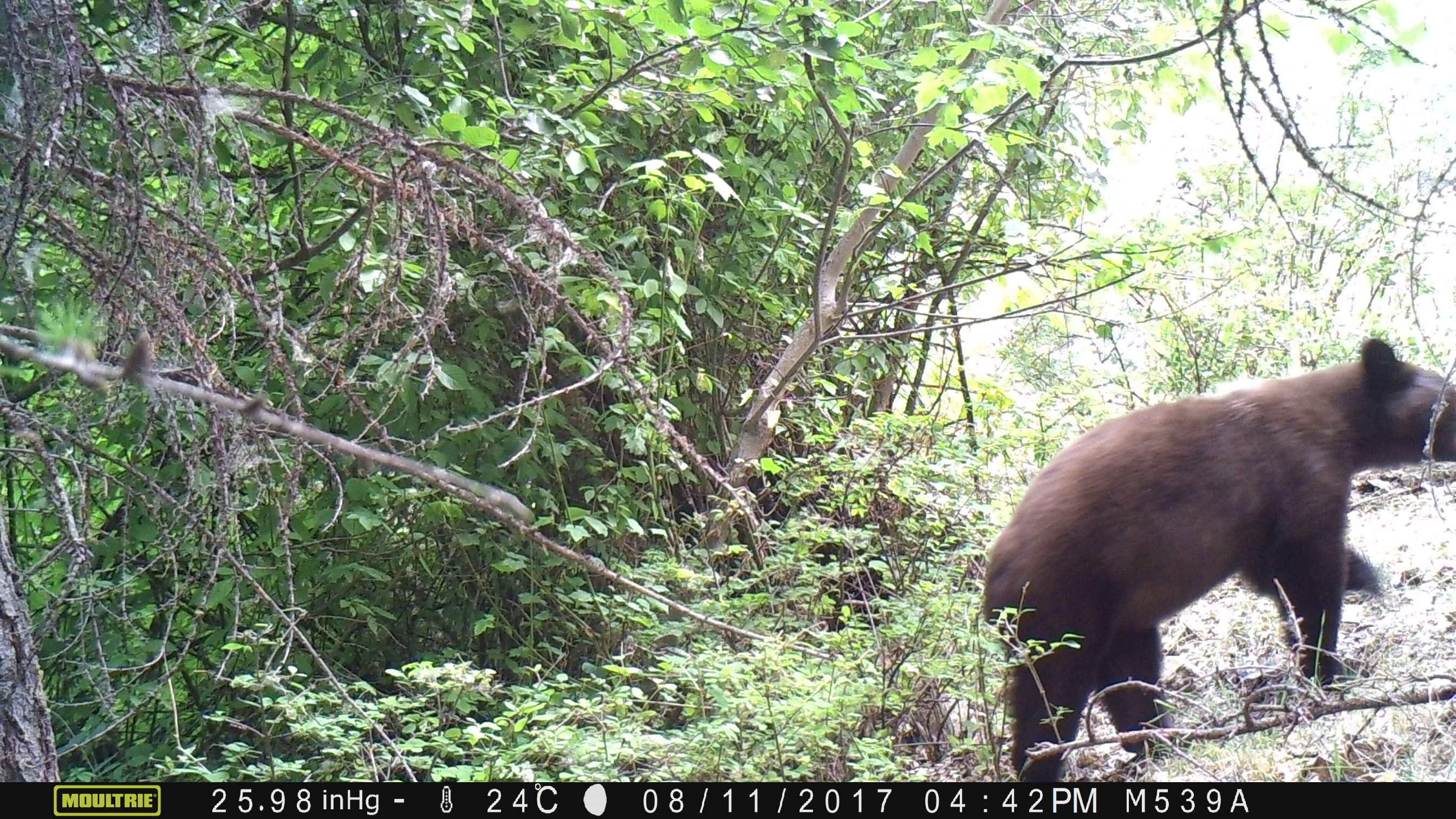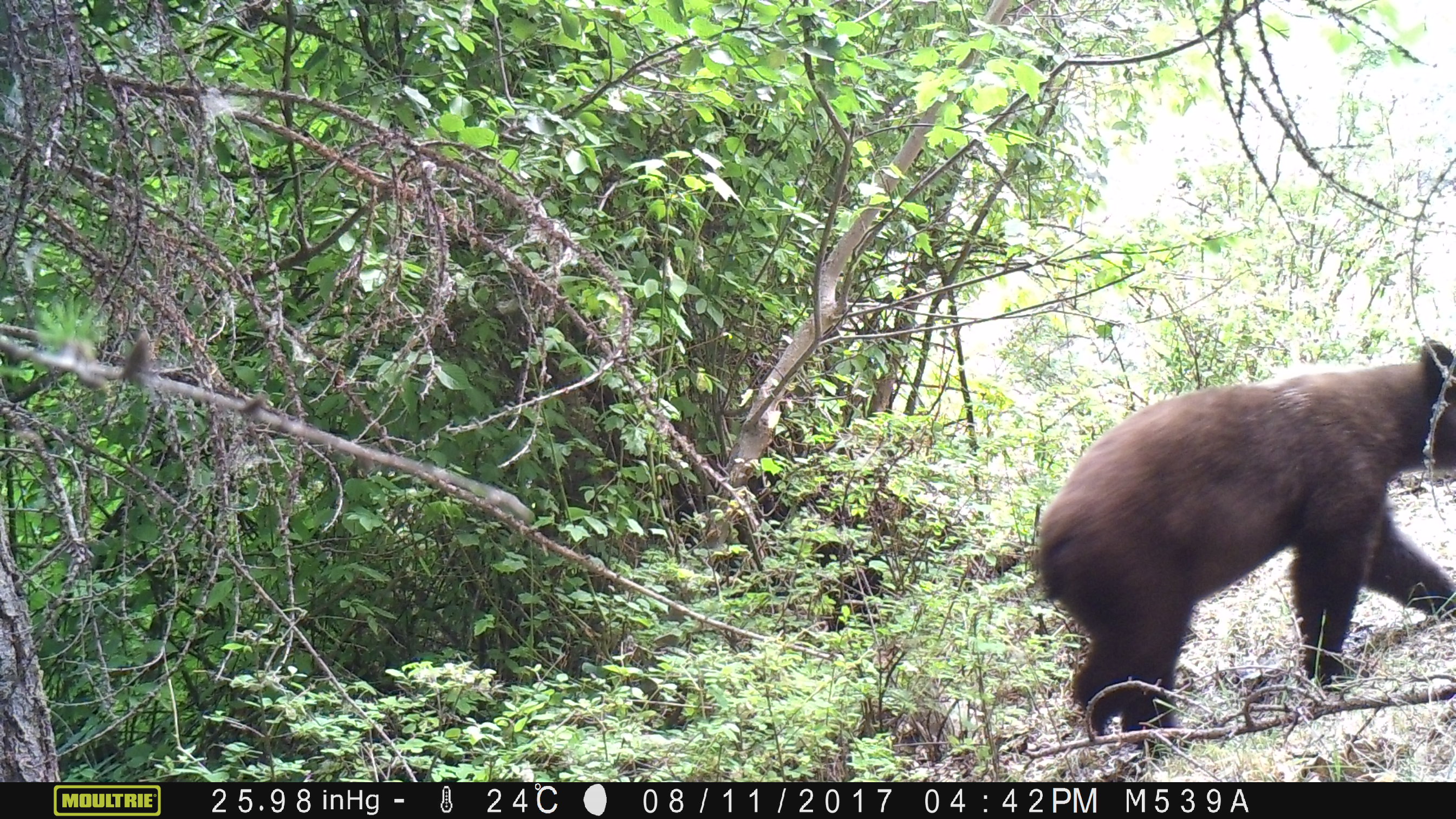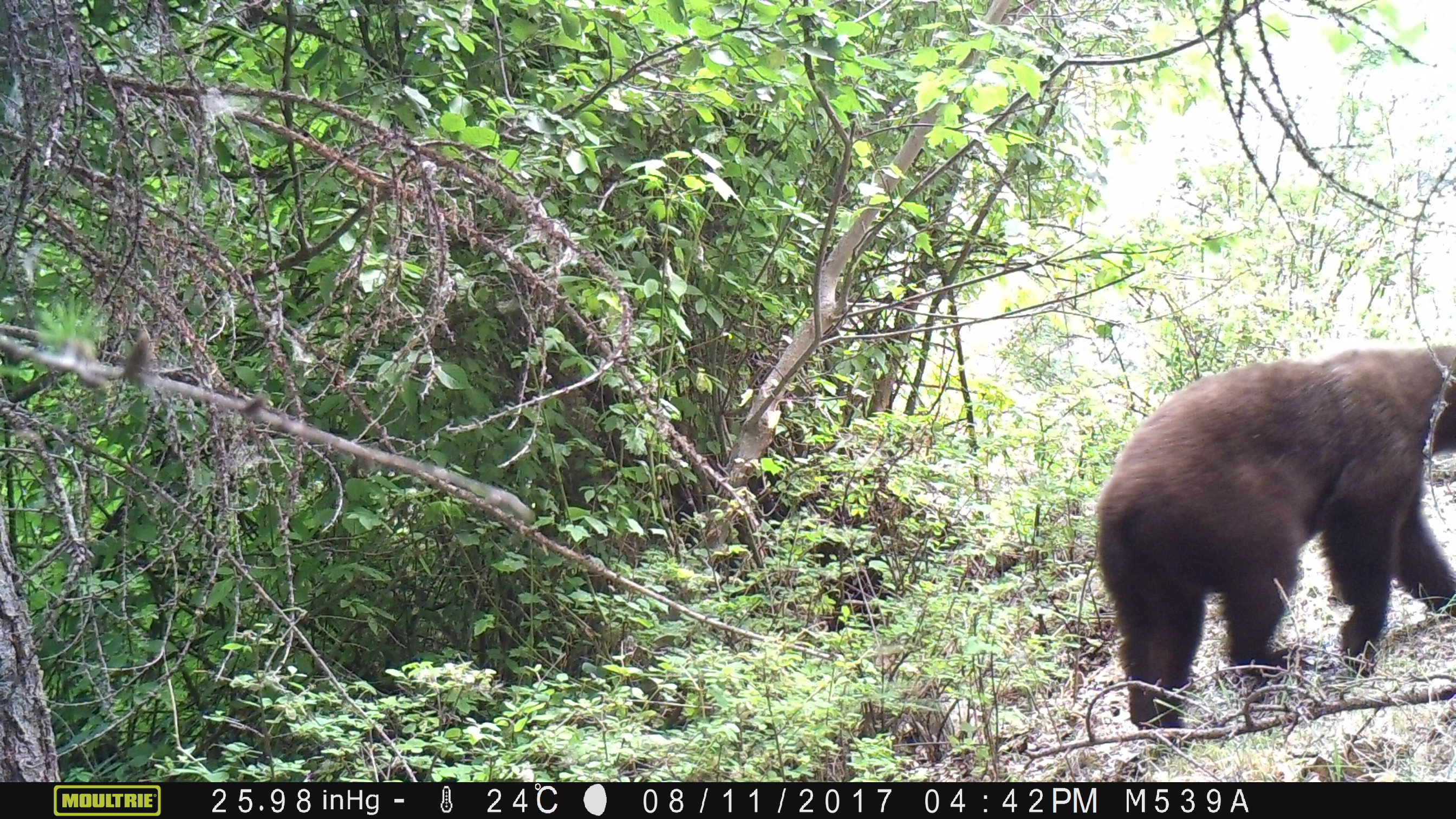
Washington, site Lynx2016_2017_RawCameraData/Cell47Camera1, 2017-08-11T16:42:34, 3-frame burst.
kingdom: Animalia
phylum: Chordata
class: Mammalia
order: Carnivora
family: Ursidae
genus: Ursus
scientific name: Ursus americanus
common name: american black bear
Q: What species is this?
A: Ursus americanus (american black bear).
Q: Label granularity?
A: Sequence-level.